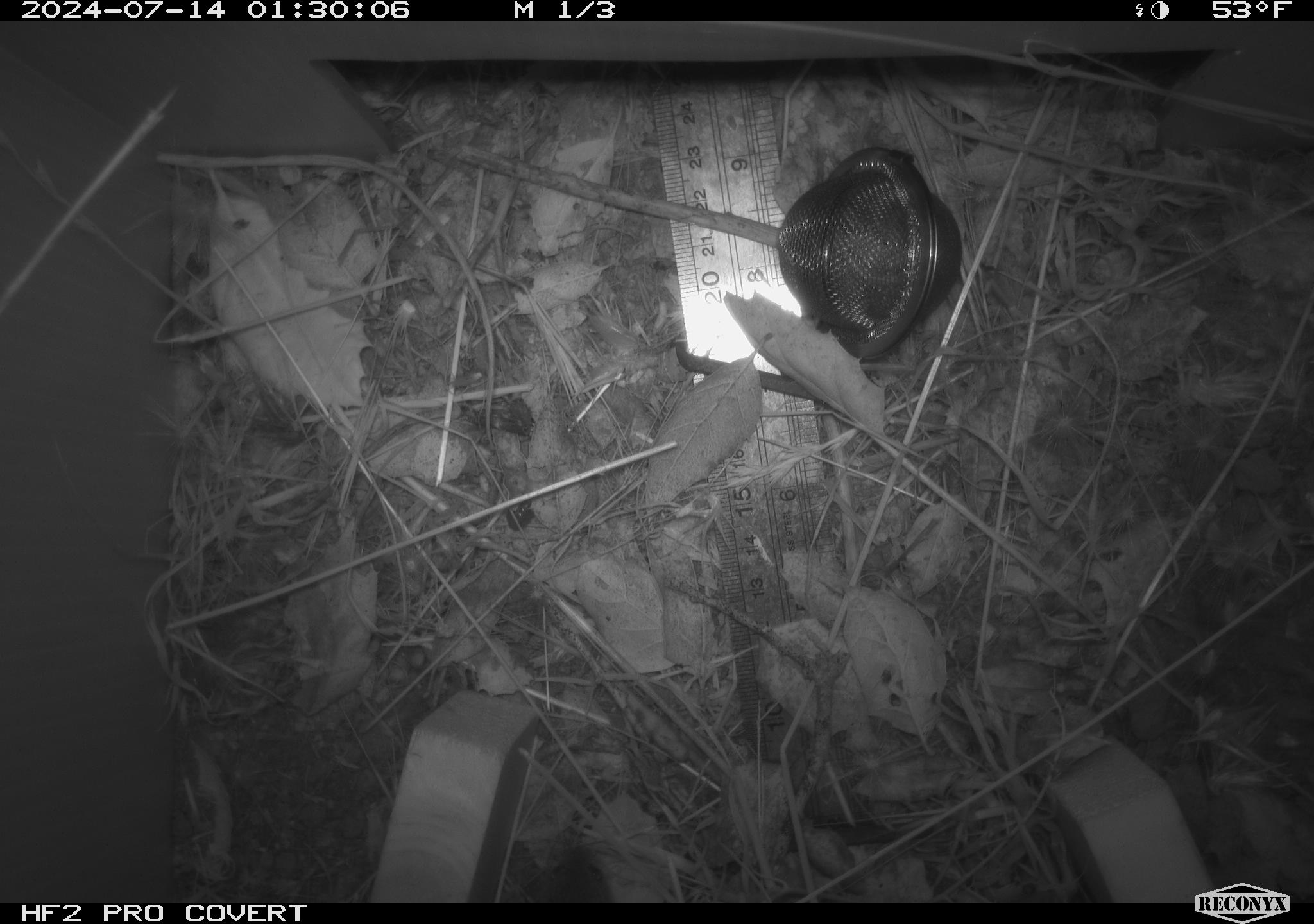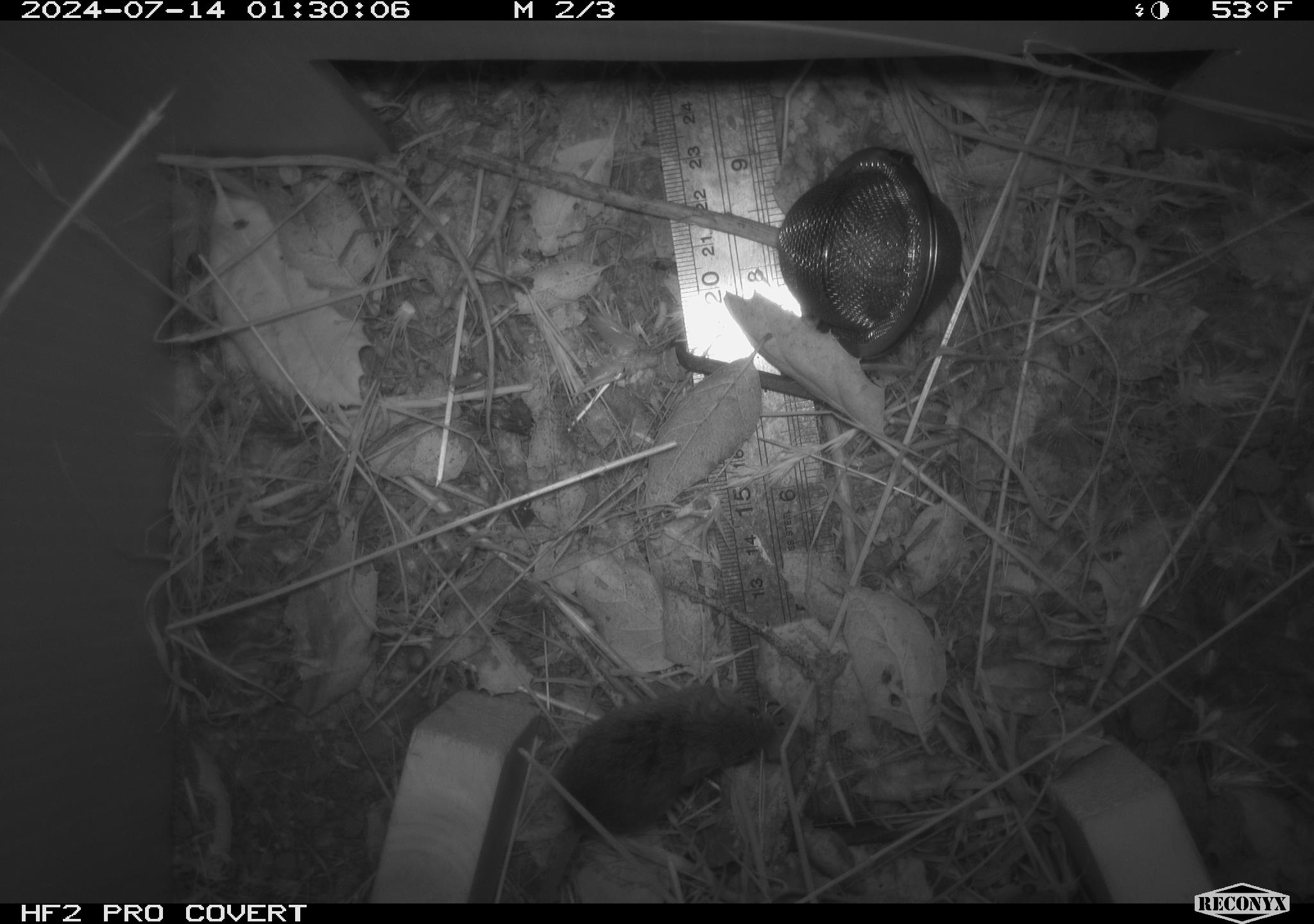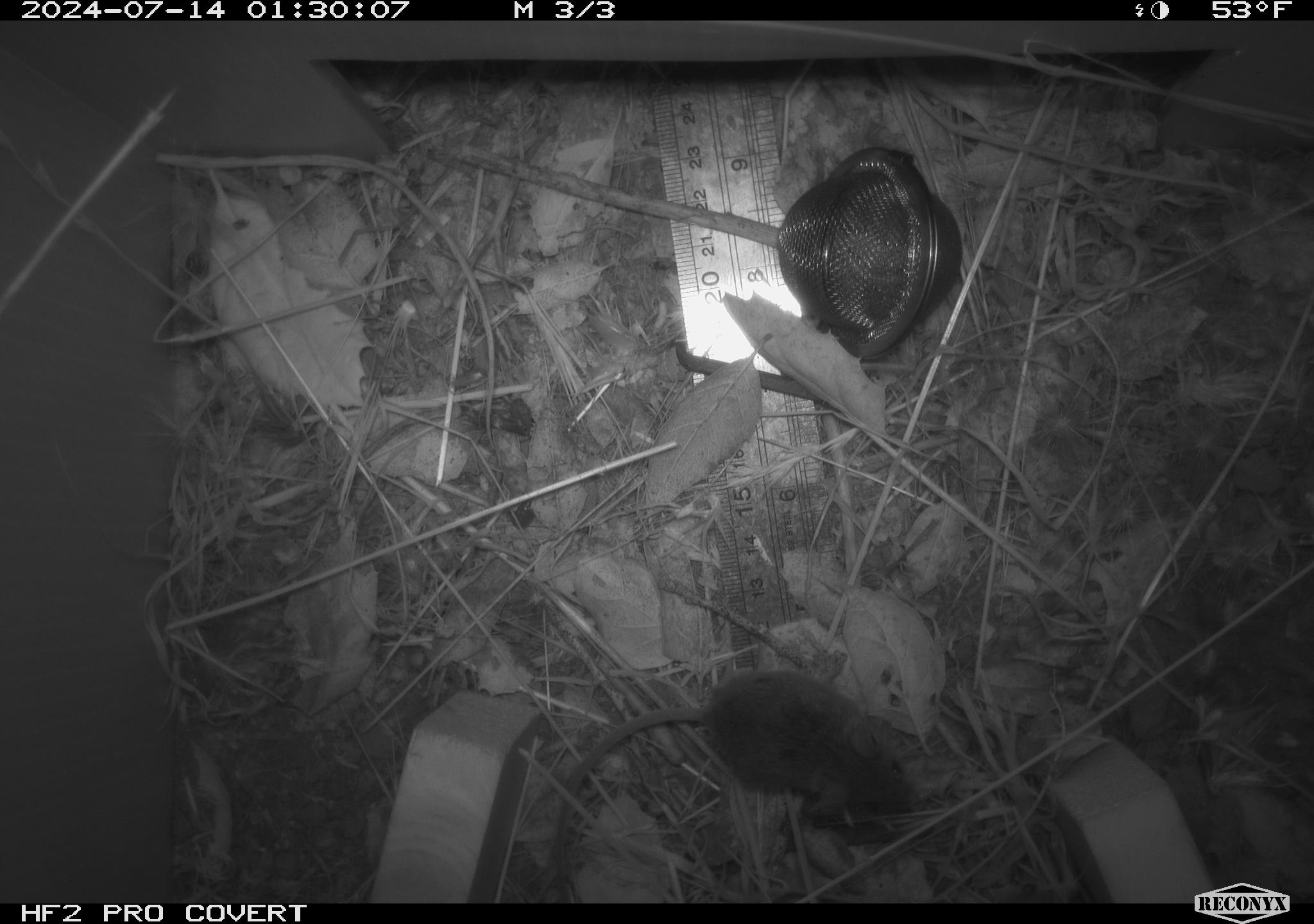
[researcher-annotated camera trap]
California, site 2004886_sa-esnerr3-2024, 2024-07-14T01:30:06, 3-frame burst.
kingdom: Animalia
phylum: Chordata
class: Mammalia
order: Rodentia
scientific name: Rodentia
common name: rodent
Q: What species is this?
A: Rodent (Rodentia).